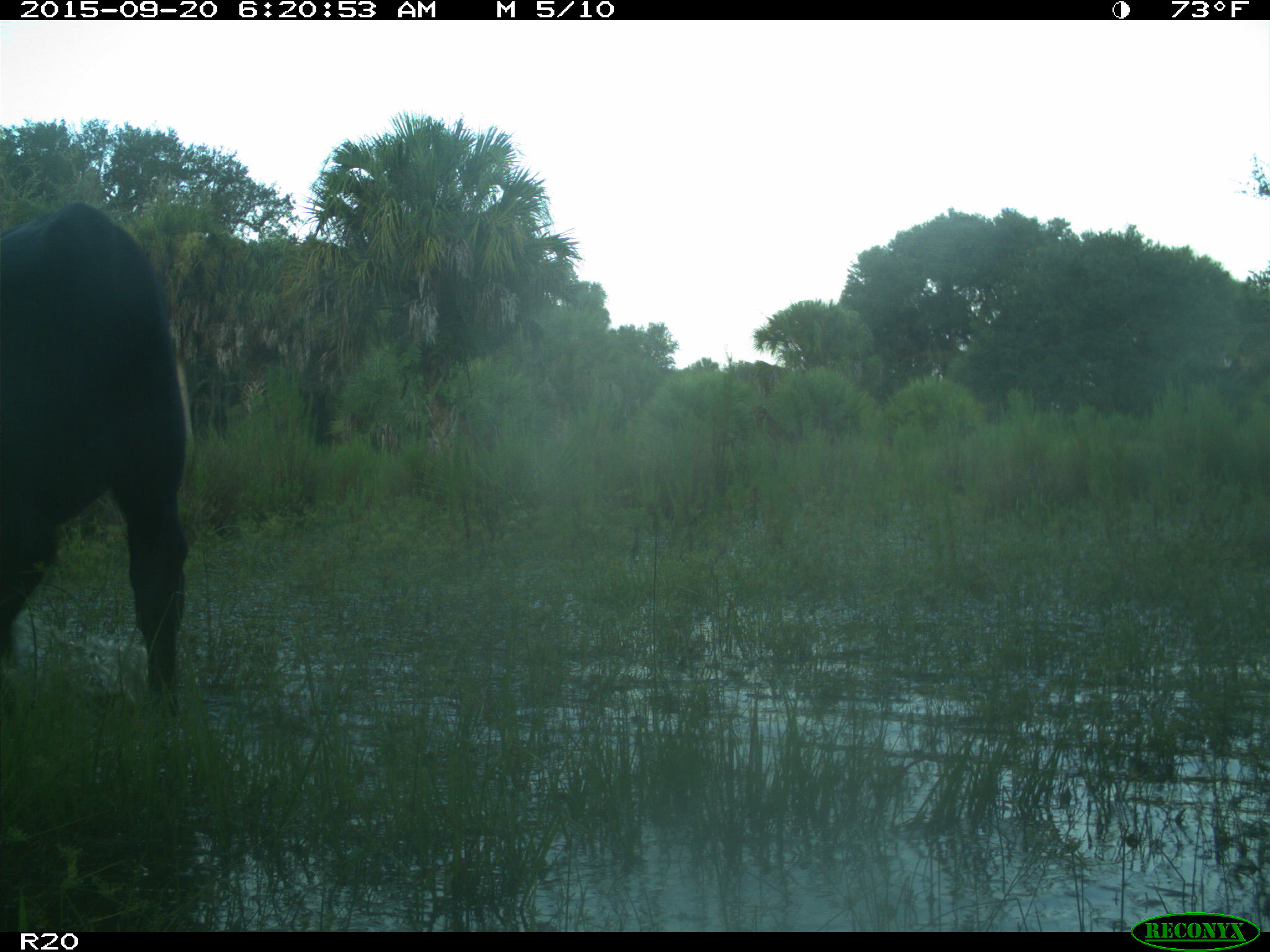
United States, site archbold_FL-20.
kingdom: Animalia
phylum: Chordata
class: Mammalia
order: Artiodactyla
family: Bovidae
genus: Bos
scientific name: Bos taurus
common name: domestic cow